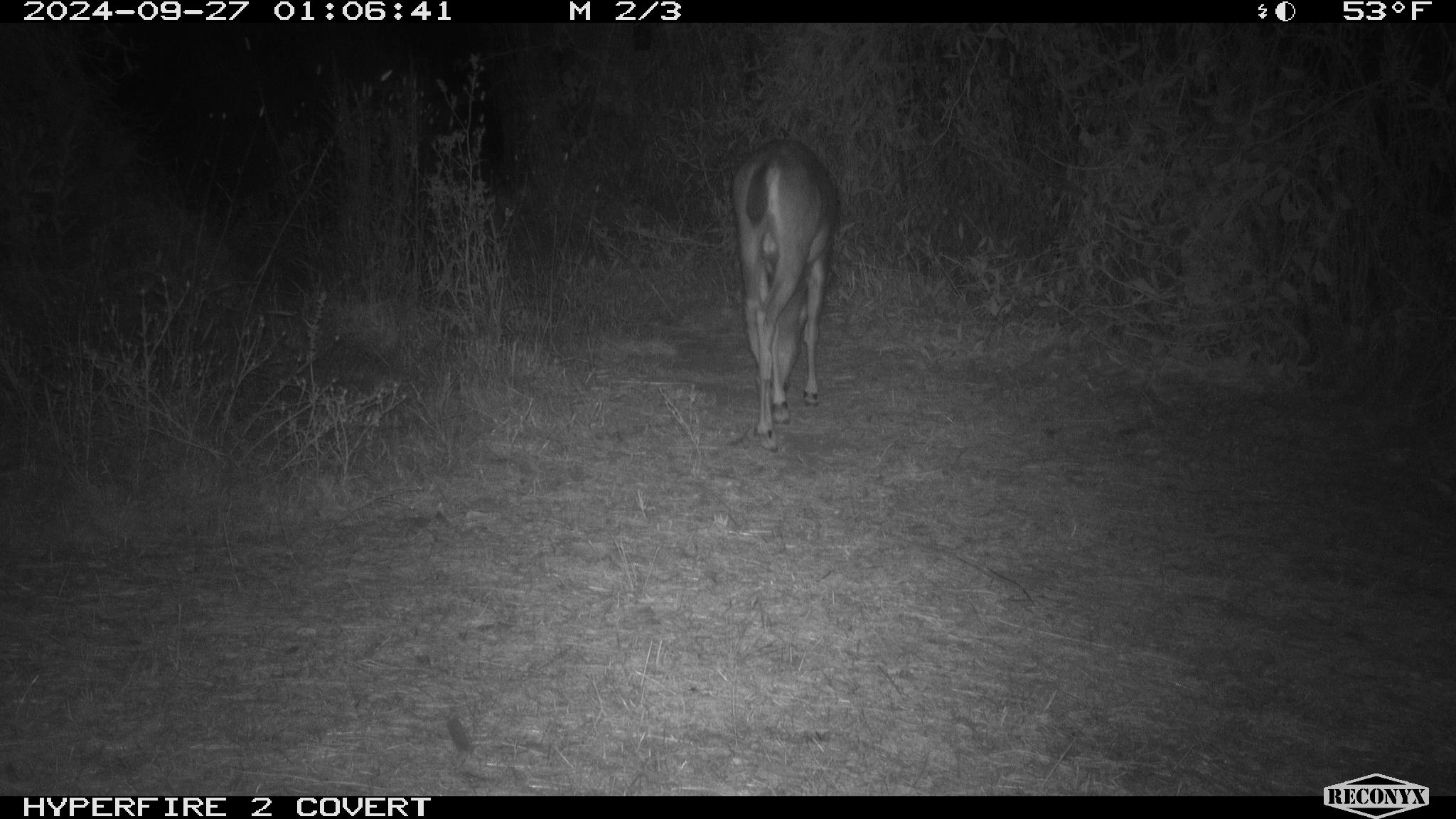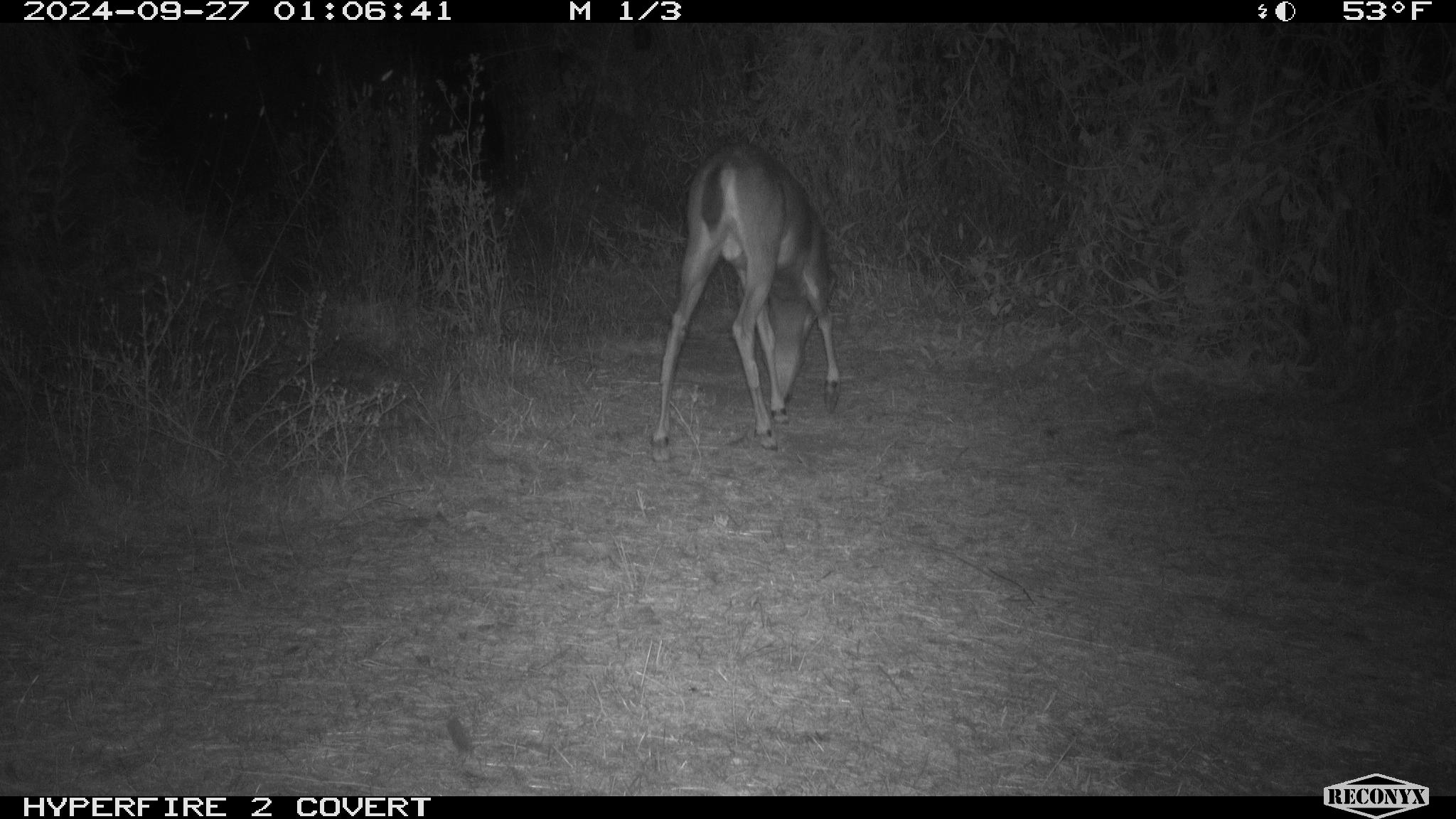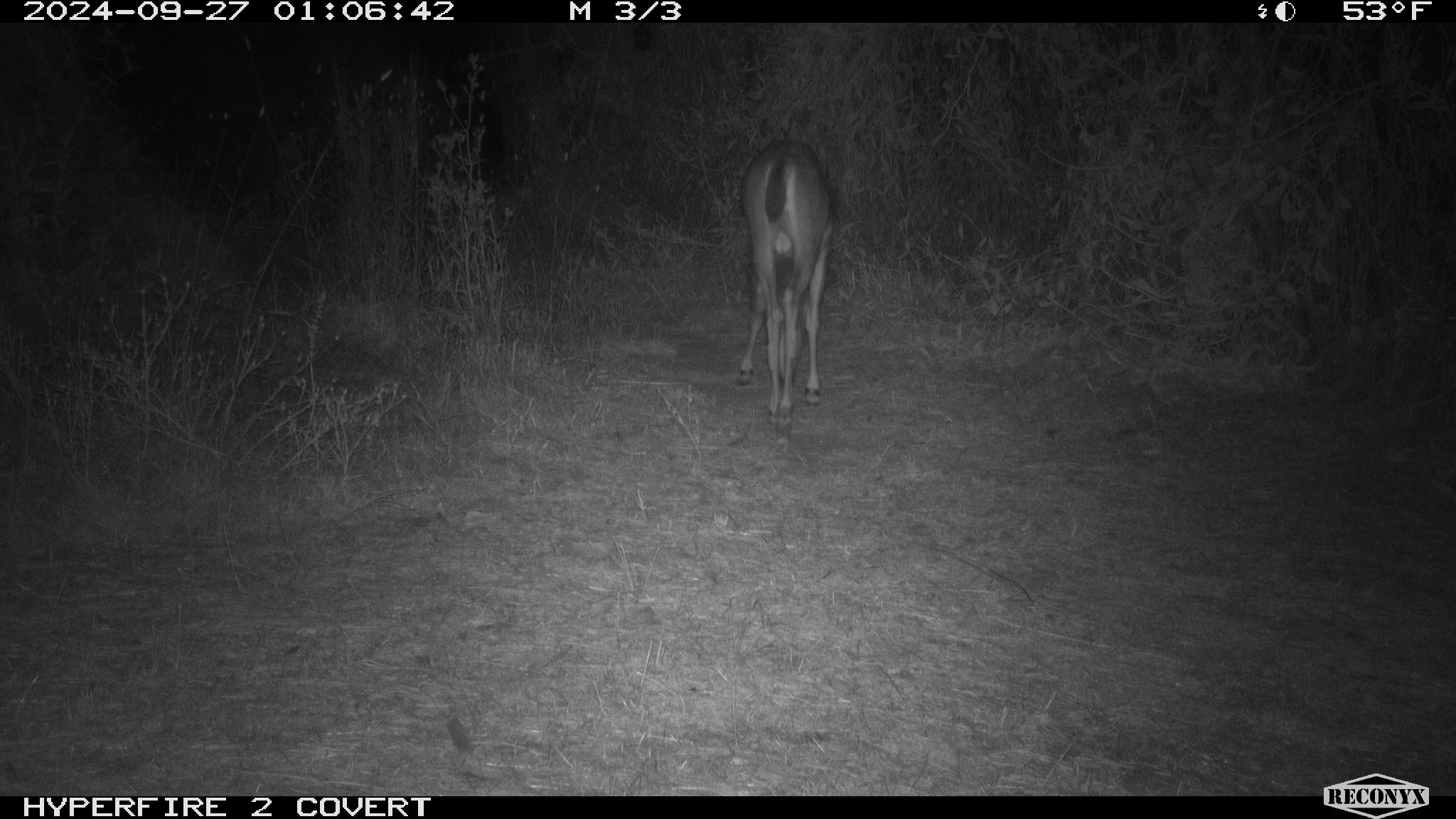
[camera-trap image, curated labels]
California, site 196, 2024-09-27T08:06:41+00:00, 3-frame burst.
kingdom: Animalia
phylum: Chordata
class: Mammalia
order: Artiodactyla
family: Cervidae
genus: Odocoileus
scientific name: Odocoileus hemionus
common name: mule deer